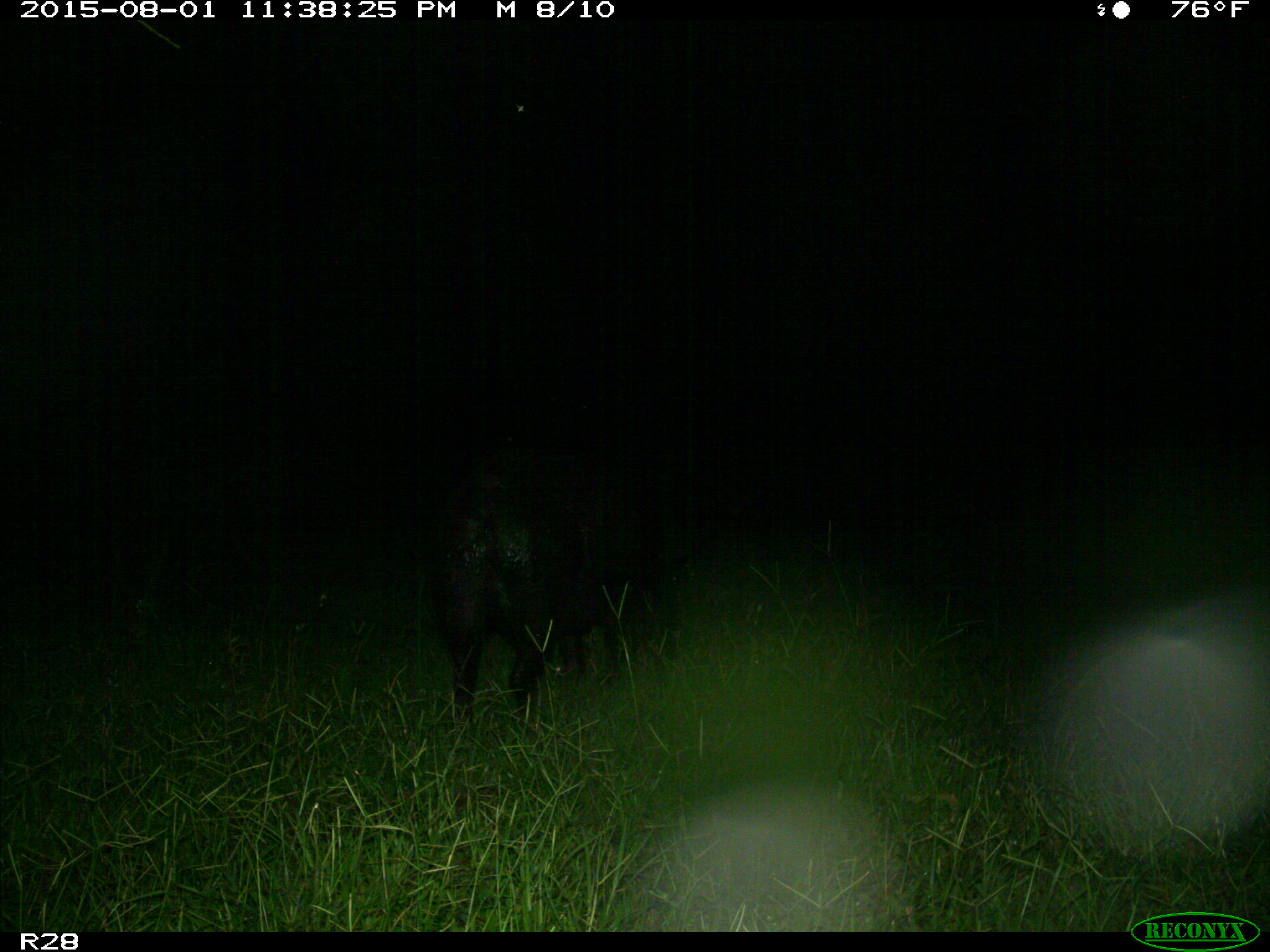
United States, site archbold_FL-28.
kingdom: Animalia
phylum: Chordata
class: Mammalia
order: Artiodactyla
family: Suidae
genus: Sus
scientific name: Sus scrofa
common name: wild boar